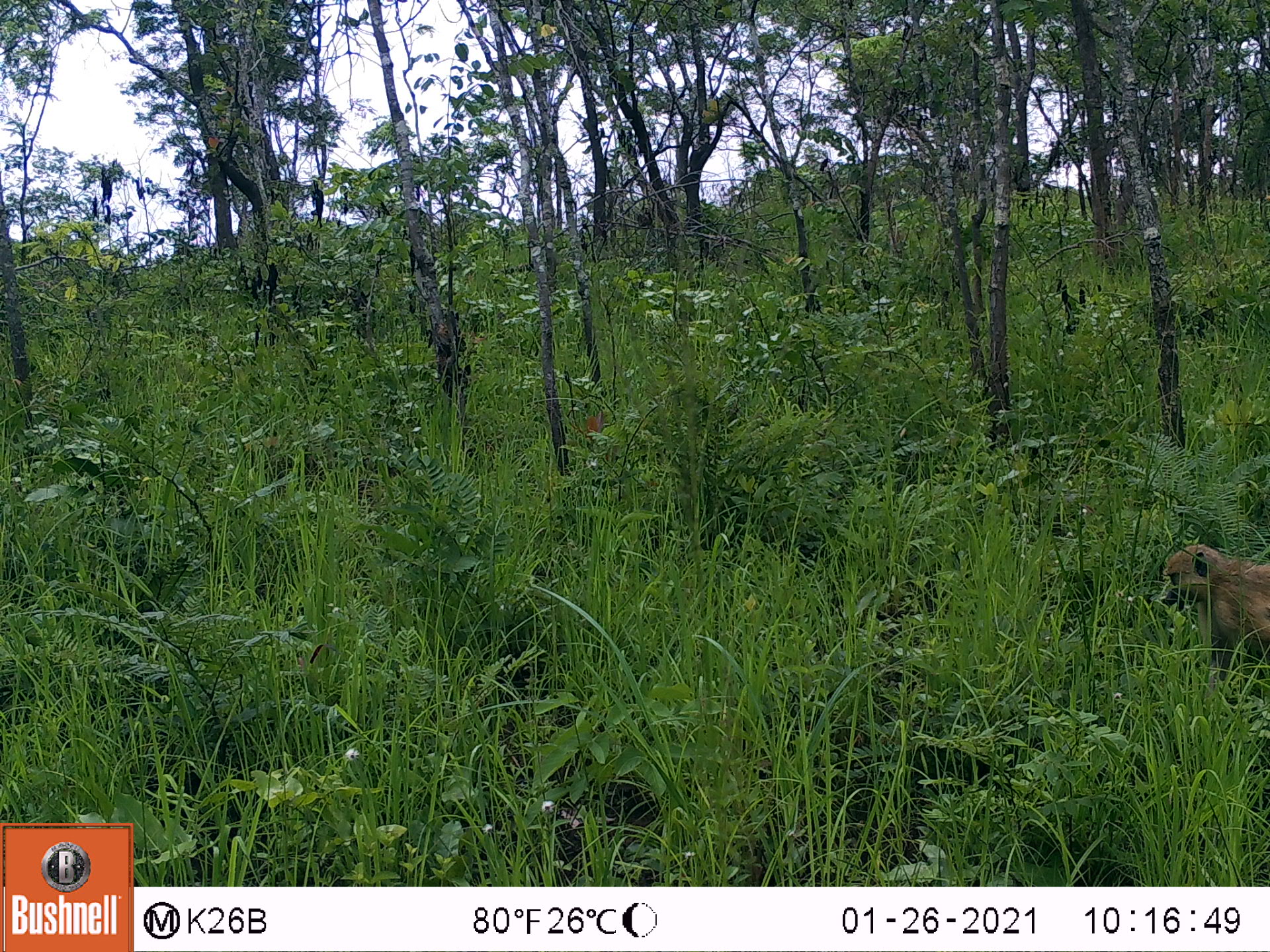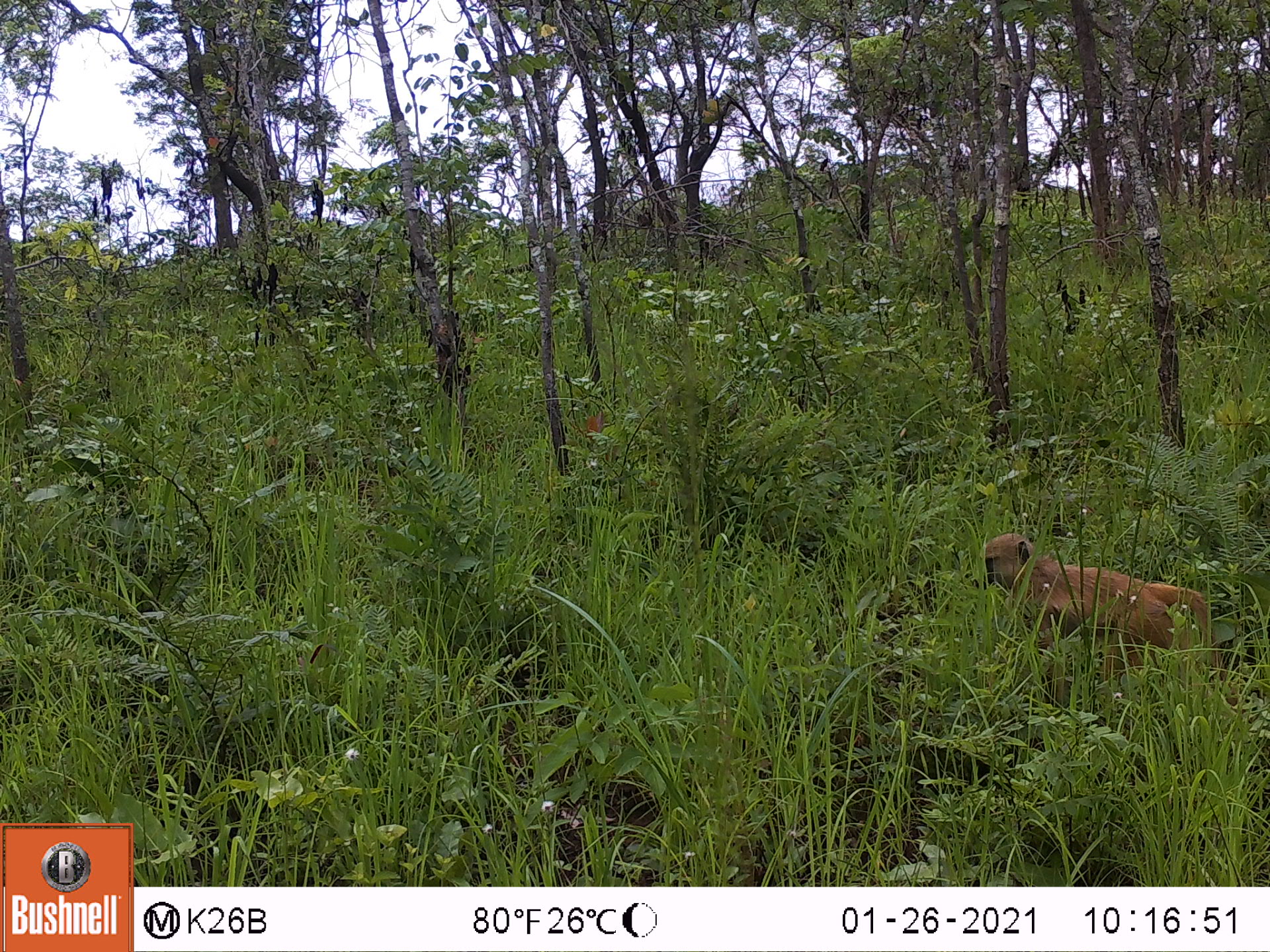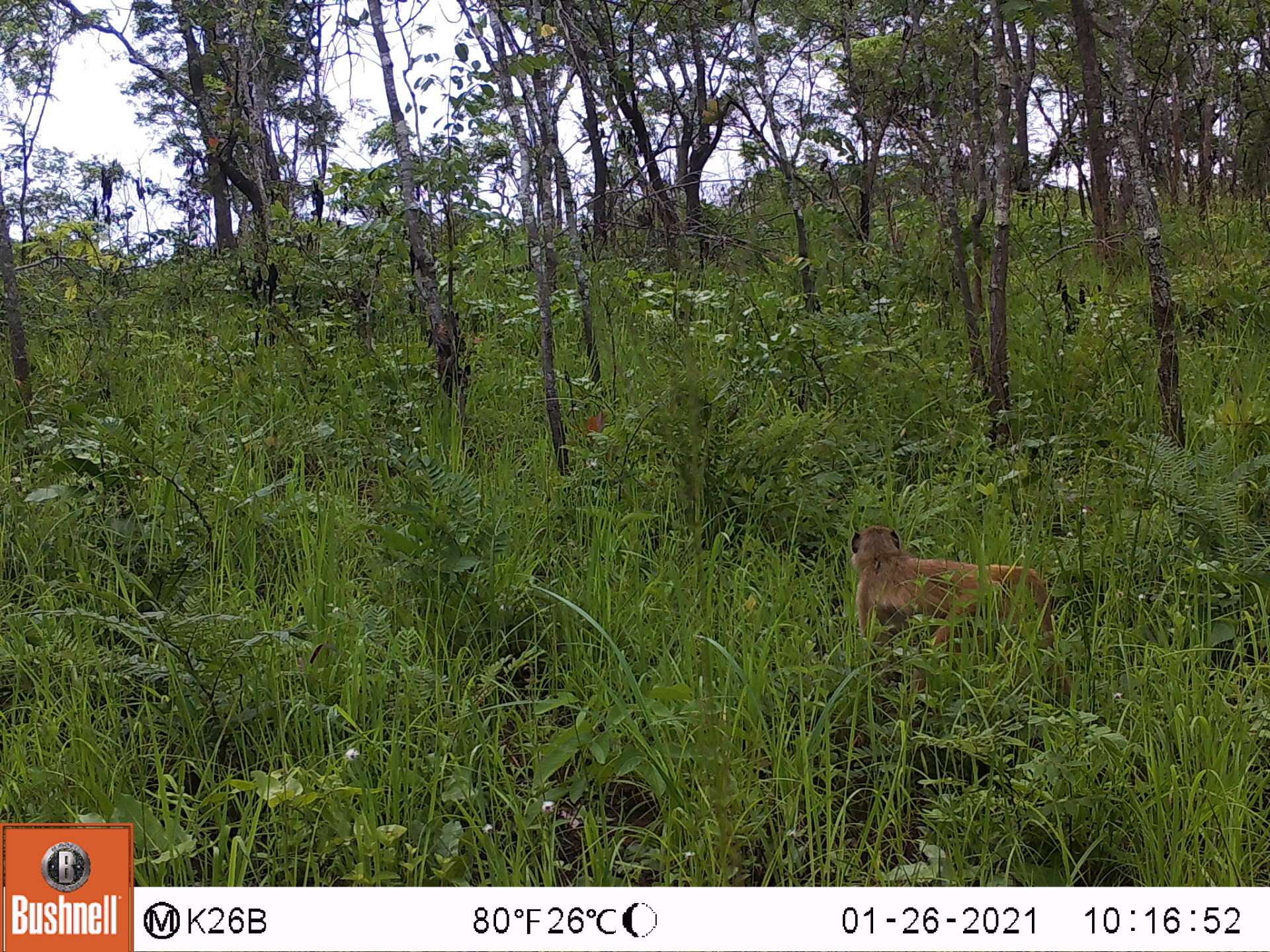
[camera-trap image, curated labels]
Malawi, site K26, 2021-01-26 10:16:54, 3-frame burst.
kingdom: Animalia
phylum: Chordata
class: Mammalia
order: Primates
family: Cercopithecidae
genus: Papio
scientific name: Papio cynocephalus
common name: yellow baboon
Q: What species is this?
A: Yellow baboon (Papio cynocephalus).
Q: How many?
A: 1.